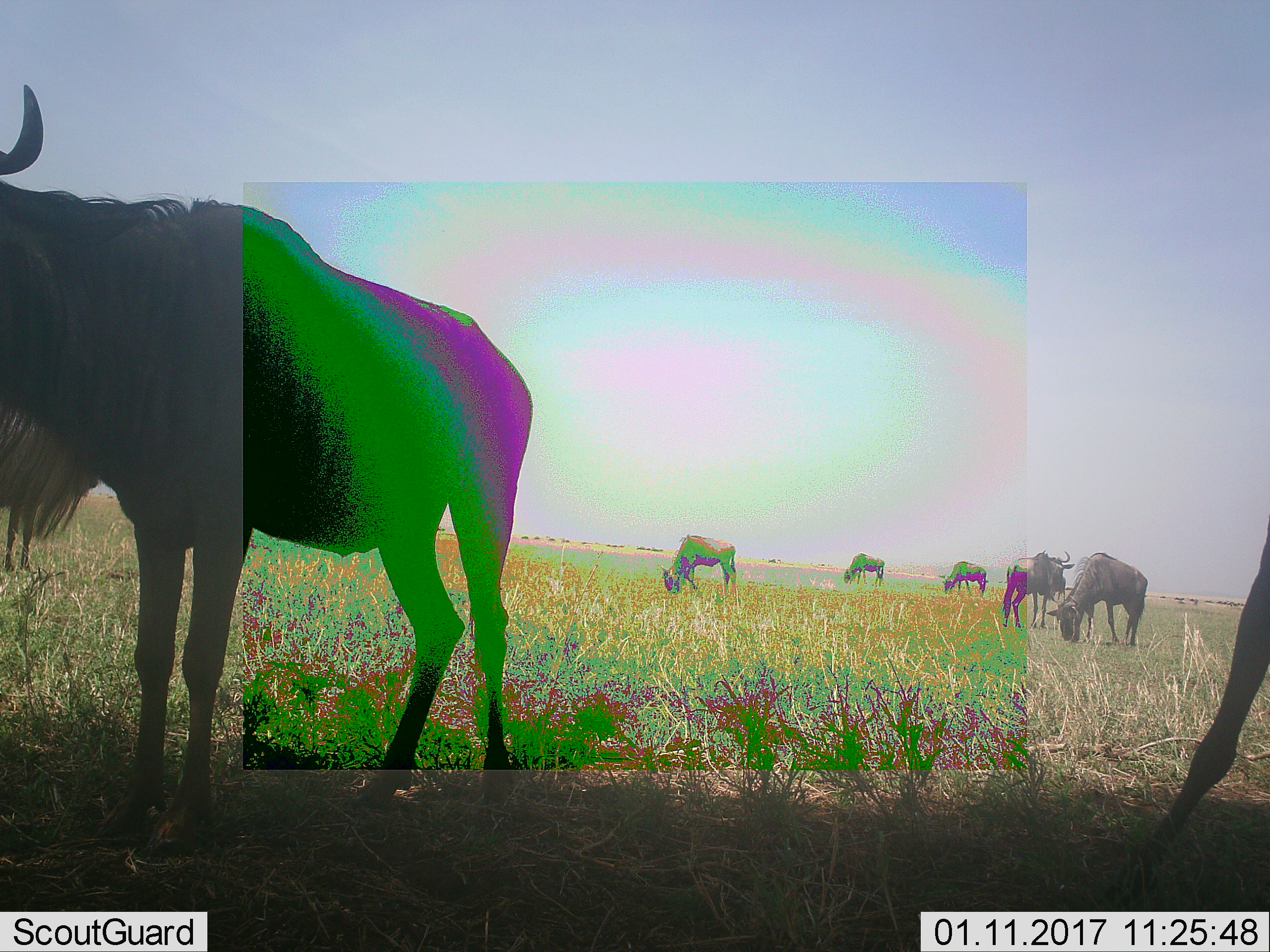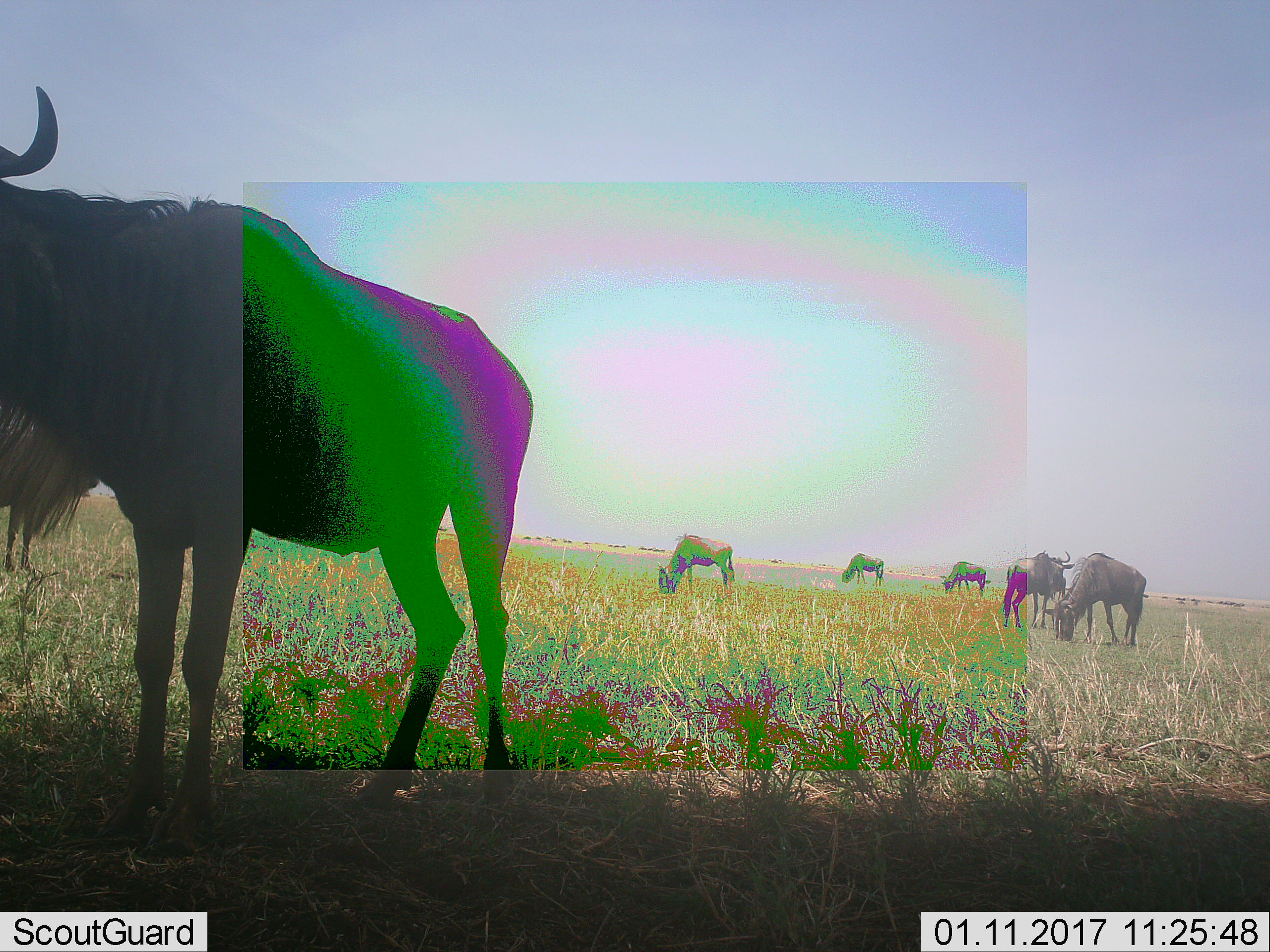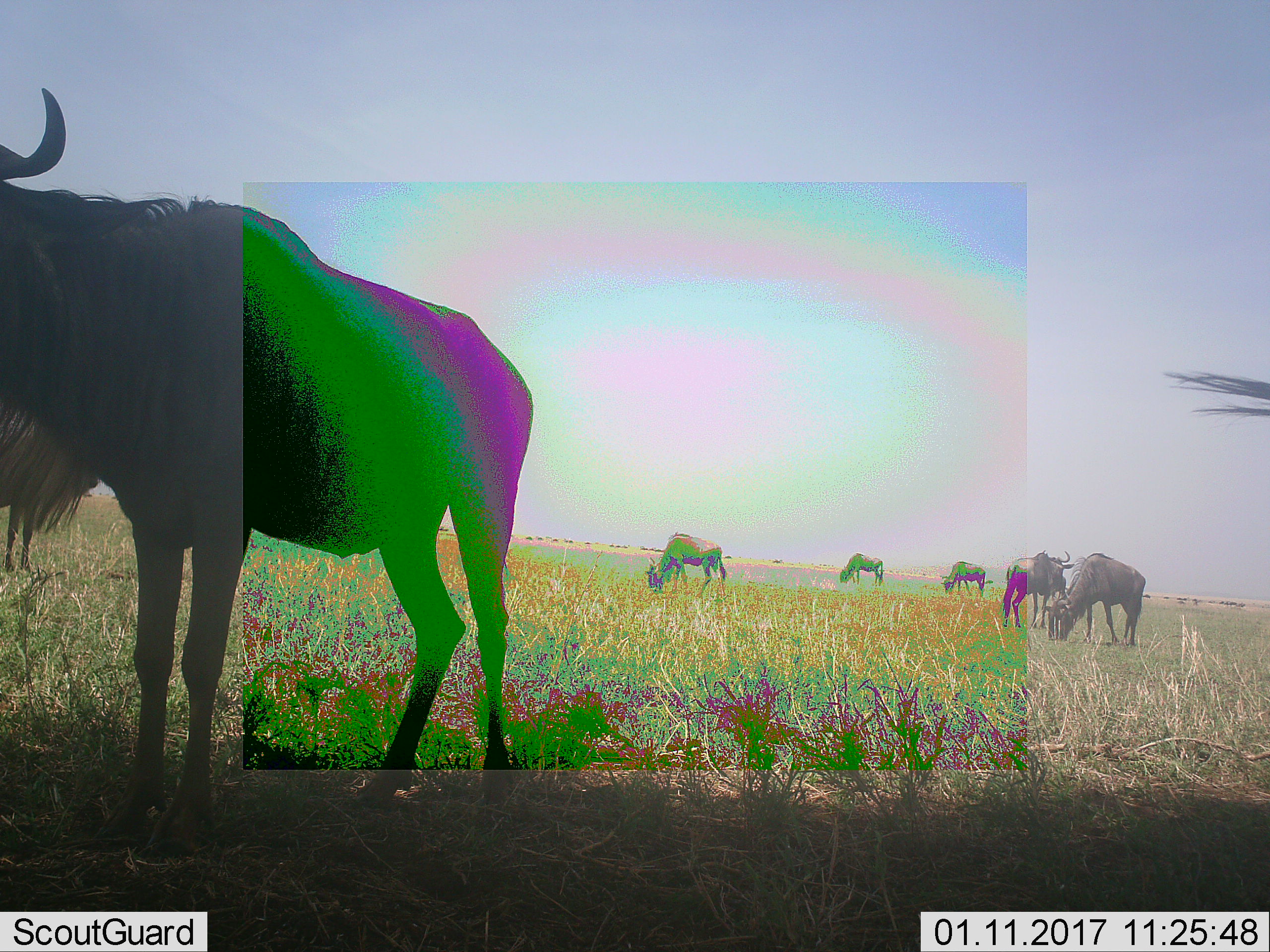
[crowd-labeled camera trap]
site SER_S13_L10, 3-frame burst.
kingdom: Animalia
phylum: Chordata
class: Mammalia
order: Artiodactyla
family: Bovidae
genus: Connochaetes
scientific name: Connochaetes taurinus taurinus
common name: blue wildebeest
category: wildebeestblue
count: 7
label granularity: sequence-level